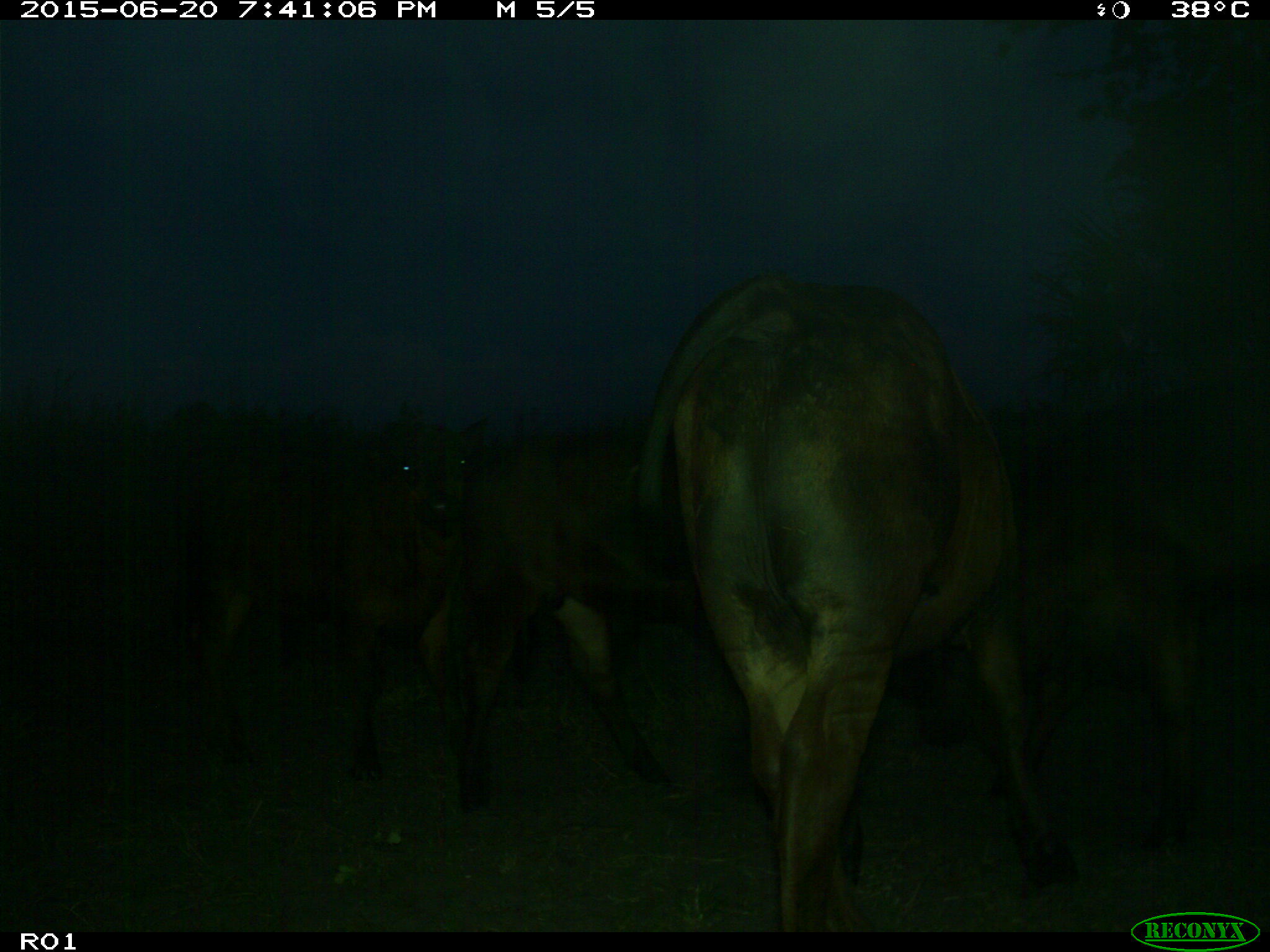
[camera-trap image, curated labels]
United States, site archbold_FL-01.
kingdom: Animalia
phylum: Chordata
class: Mammalia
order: Artiodactyla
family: Bovidae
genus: Bos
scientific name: Bos taurus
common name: domestic cow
Bos taurus (domestic cow).